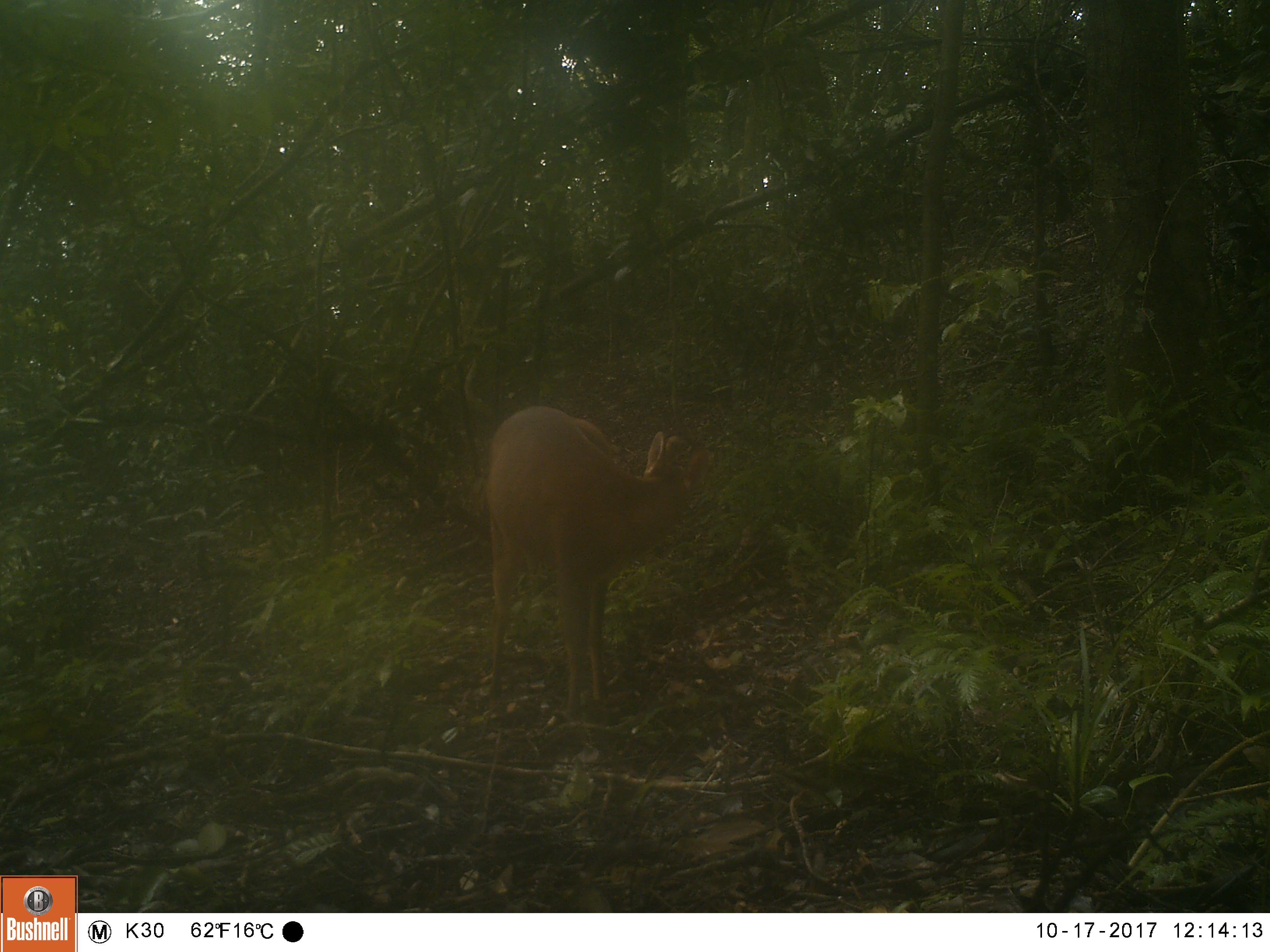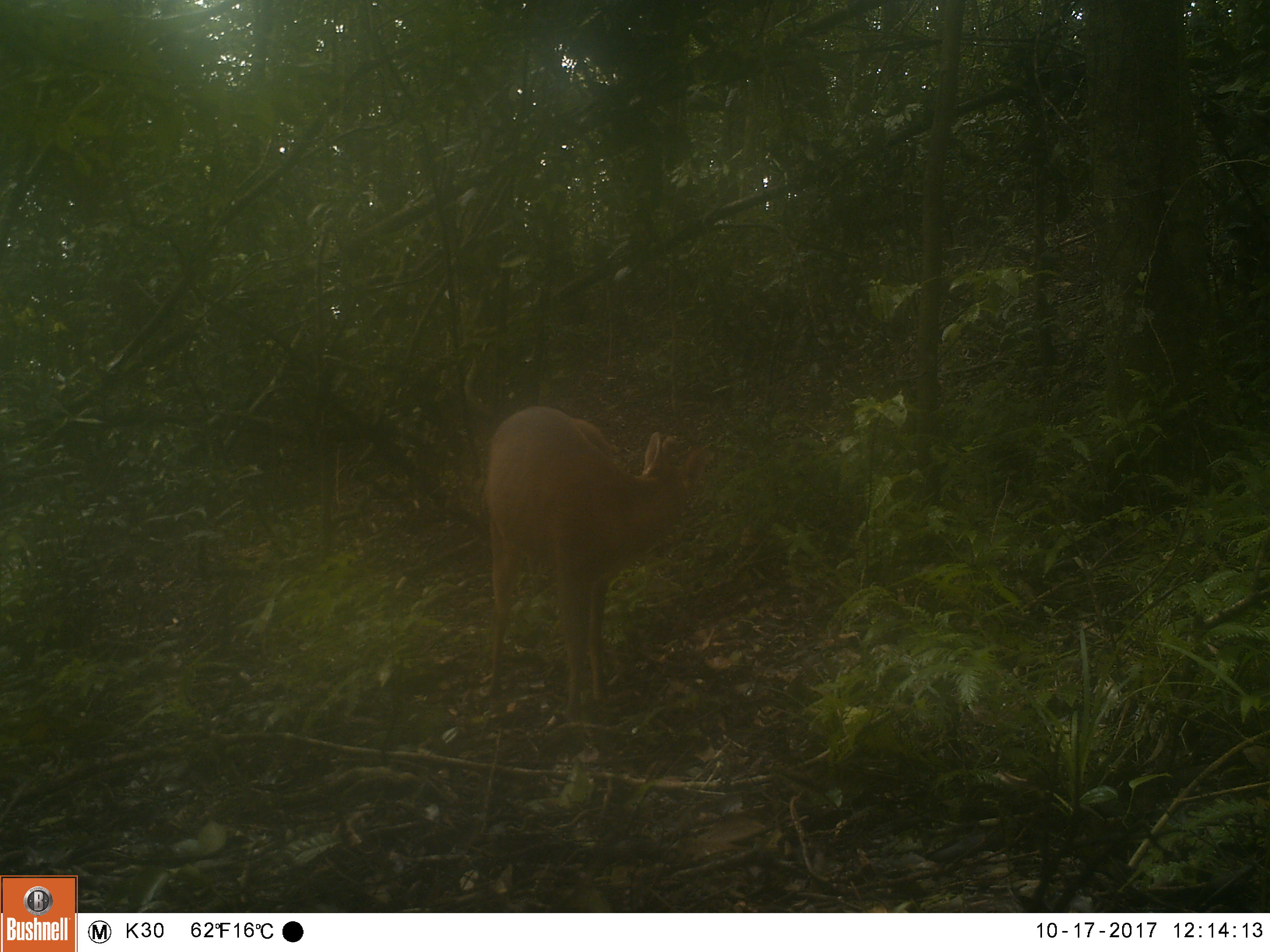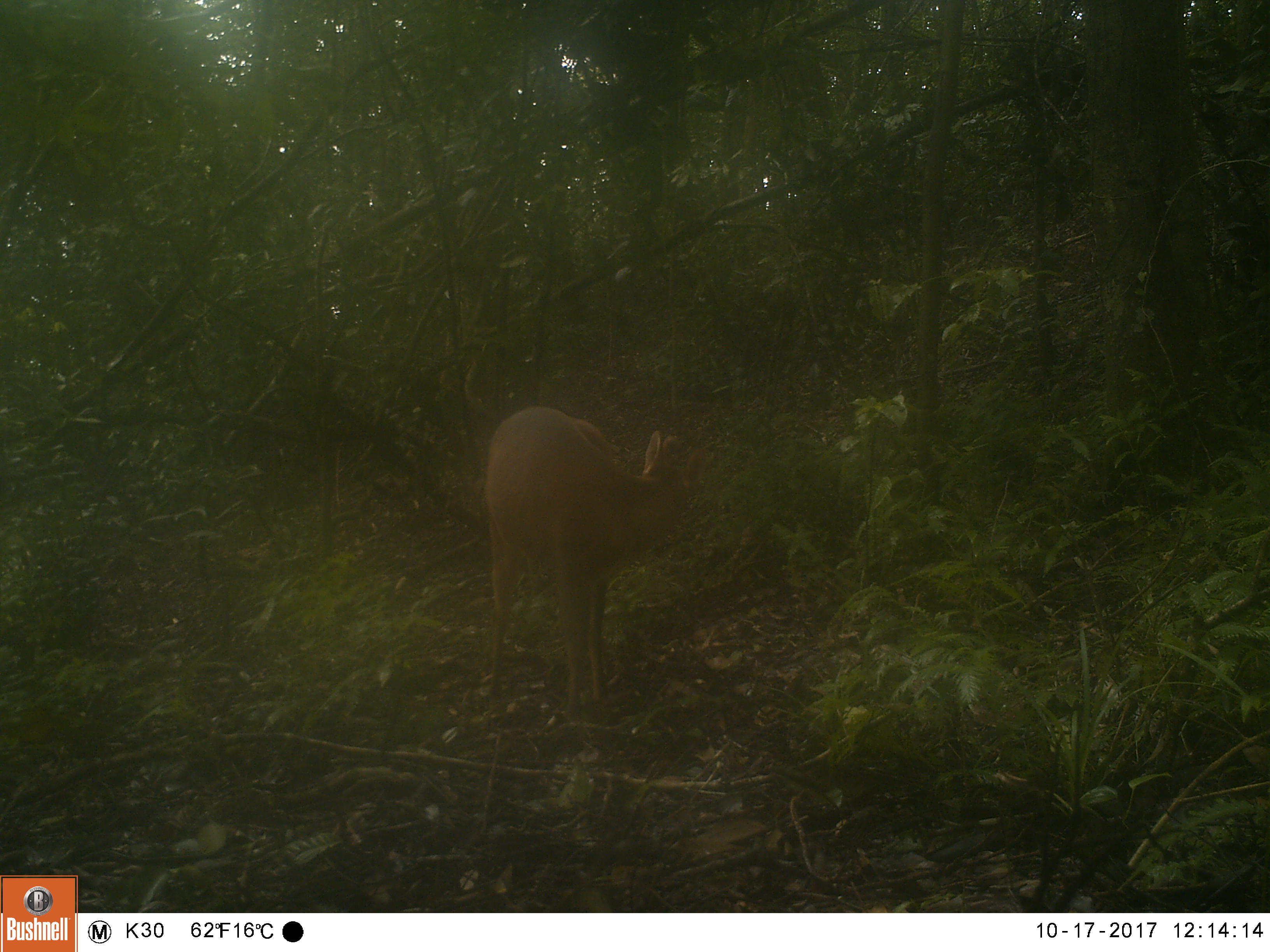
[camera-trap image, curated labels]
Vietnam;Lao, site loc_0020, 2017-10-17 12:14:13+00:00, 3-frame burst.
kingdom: Animalia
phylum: Chordata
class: Mammalia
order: Artiodactyla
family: Cervidae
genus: Muntiacus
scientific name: Muntiacus vuquangensis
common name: large-antlered muntjac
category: large antlered muntjac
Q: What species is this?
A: Large antlered muntjac (large-antlered muntjac) (Muntiacus vuquangensis).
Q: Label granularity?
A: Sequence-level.